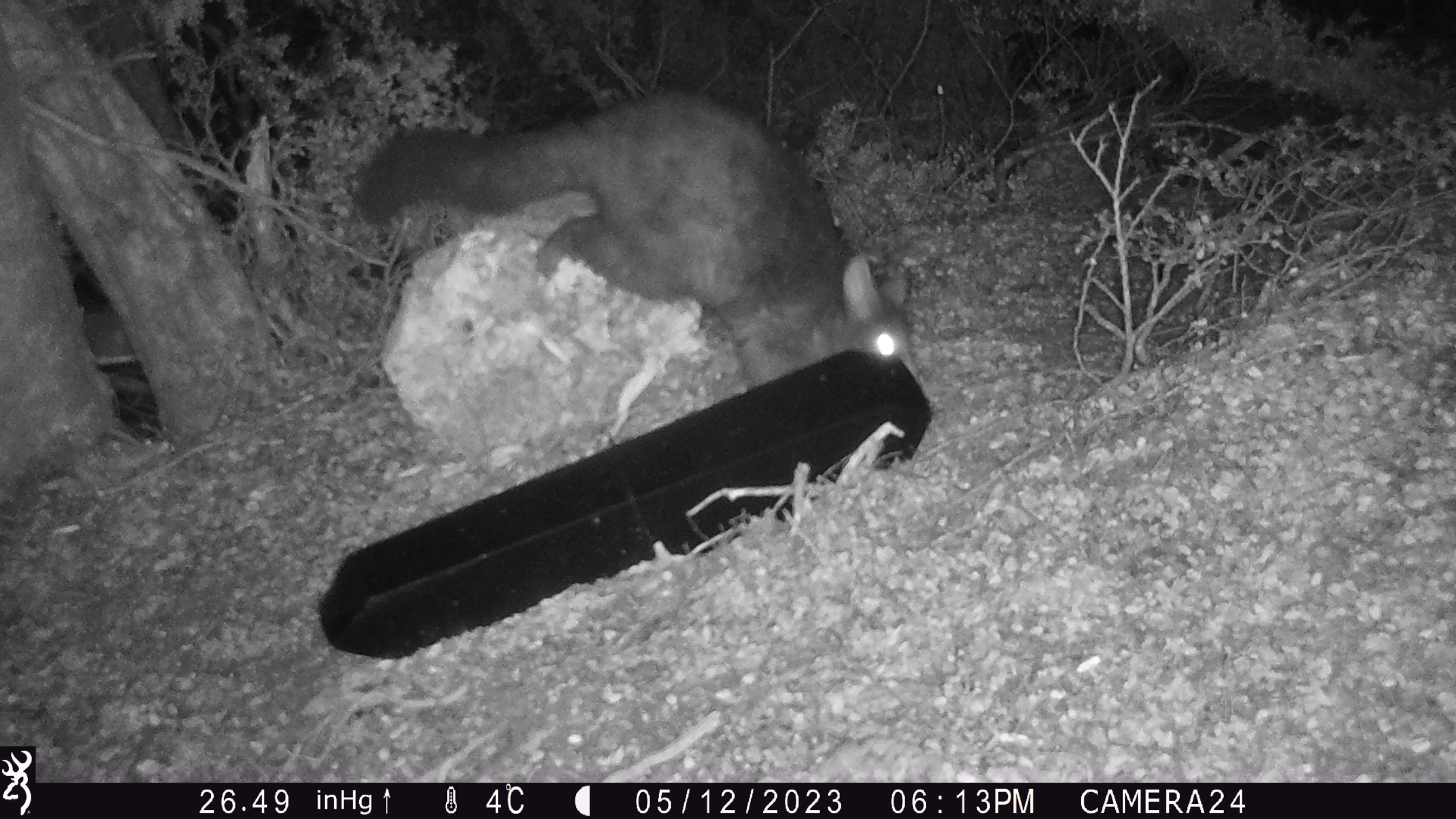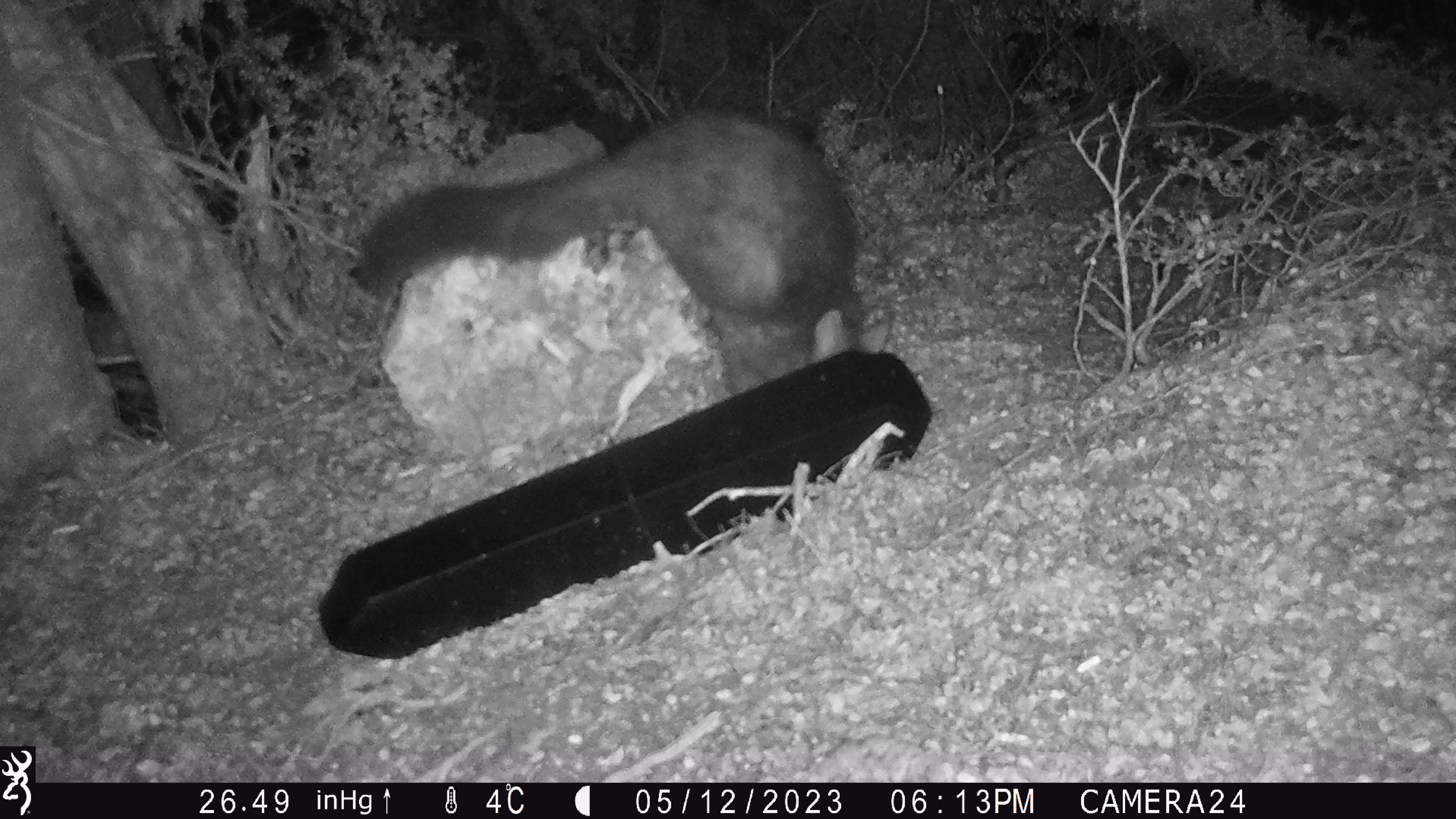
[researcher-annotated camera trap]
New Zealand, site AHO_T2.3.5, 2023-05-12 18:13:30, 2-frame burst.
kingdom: Animalia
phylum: Chordata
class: Mammalia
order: Carnivora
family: Mustelidae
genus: Mustela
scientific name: Mustela erminea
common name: stoat